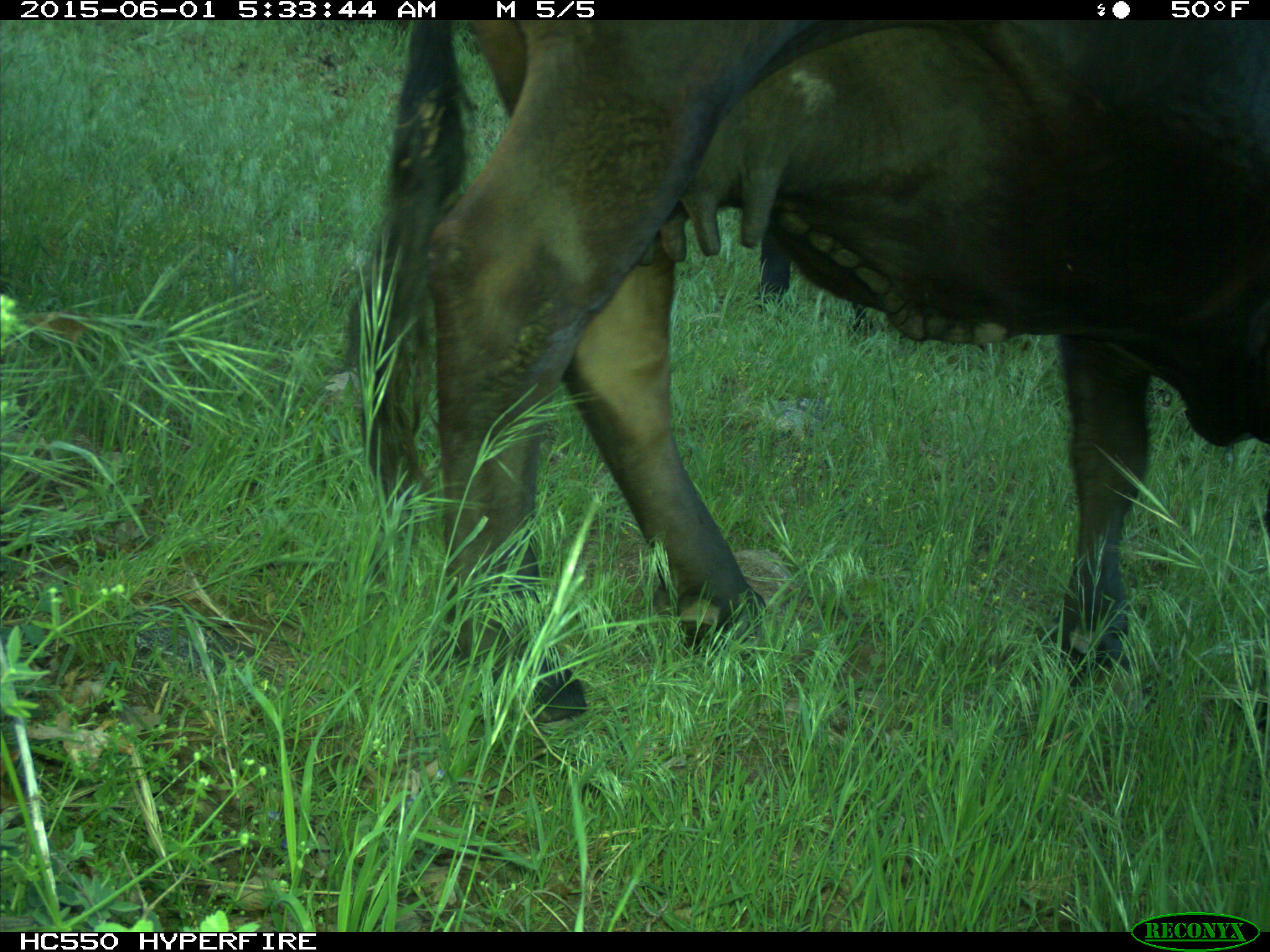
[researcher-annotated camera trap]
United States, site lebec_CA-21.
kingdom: Animalia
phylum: Chordata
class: Mammalia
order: Artiodactyla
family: Bovidae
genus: Bos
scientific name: Bos taurus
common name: domestic cow